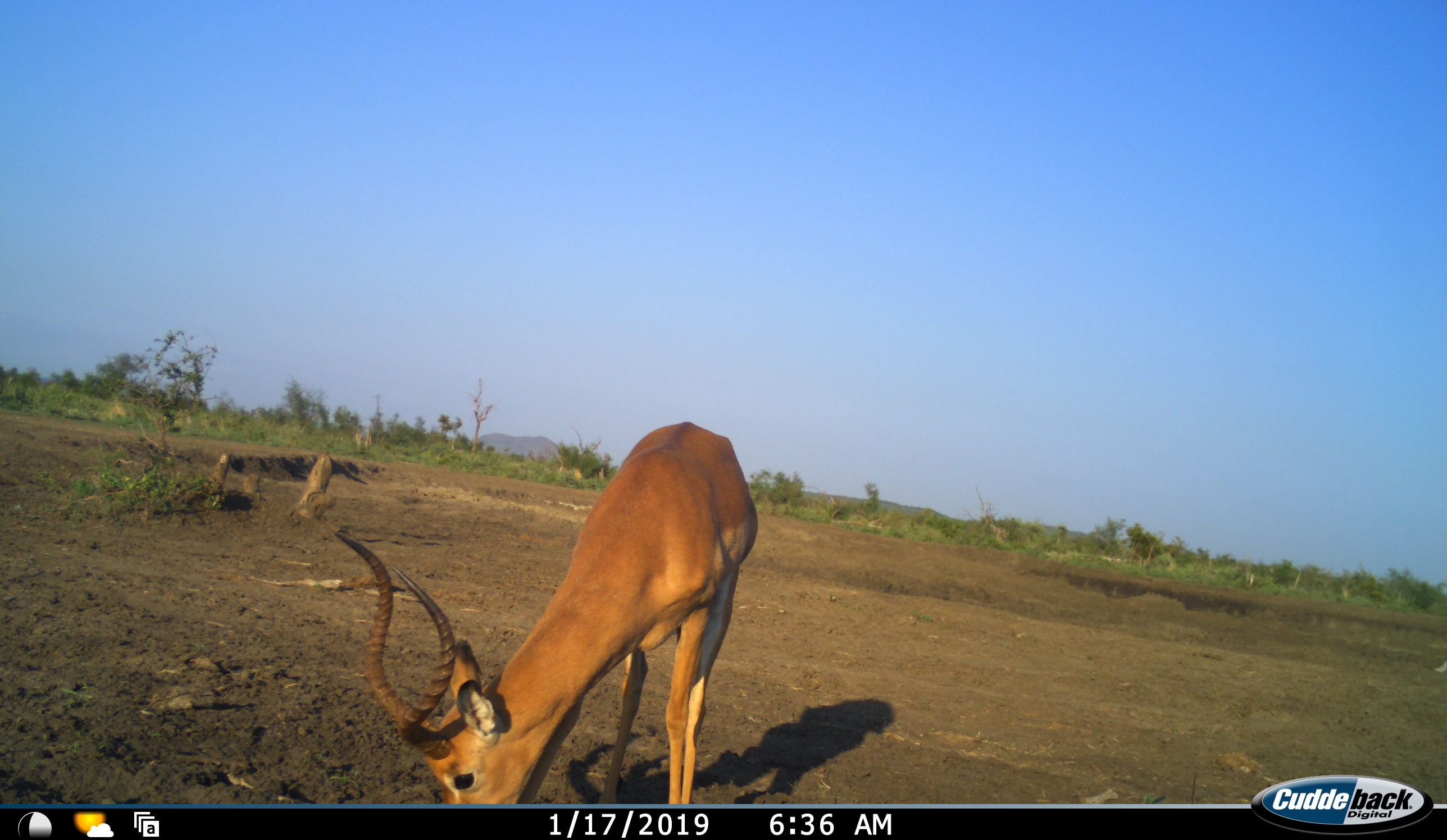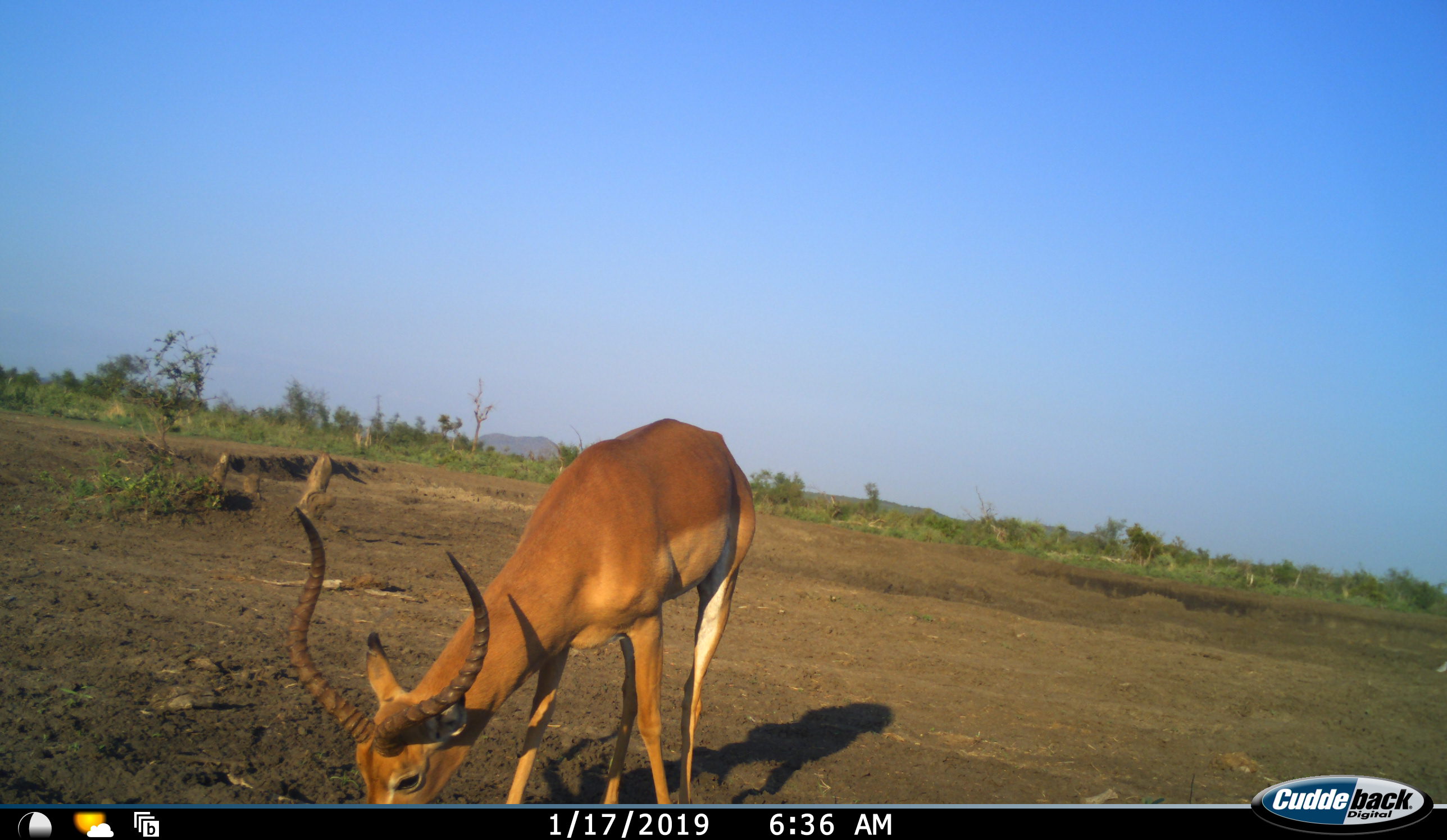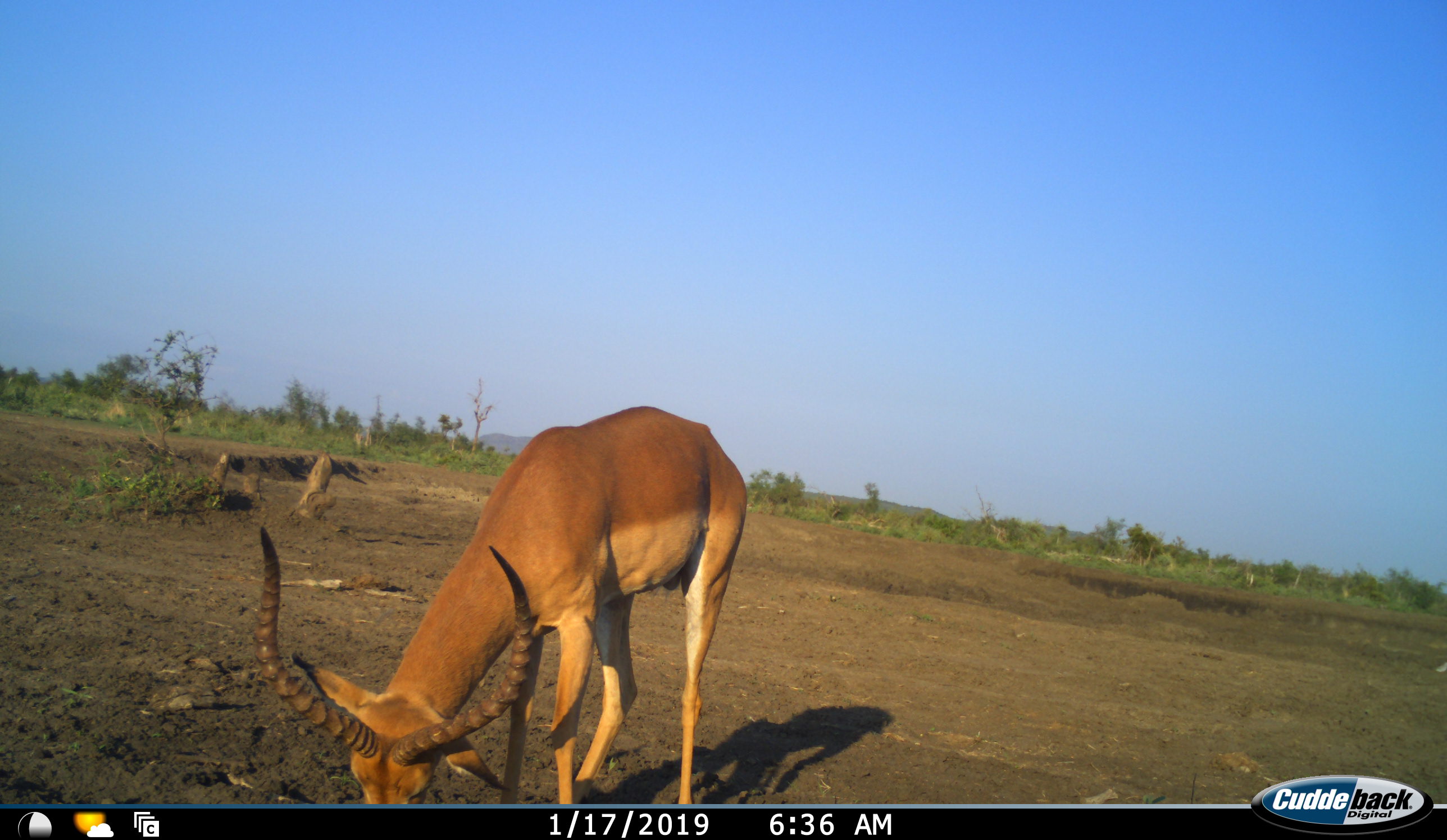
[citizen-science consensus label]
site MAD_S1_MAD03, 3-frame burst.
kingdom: Animalia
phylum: Chordata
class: Mammalia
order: Artiodactyla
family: Bovidae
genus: Aepyceros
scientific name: Aepyceros melampus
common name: impala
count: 1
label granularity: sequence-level